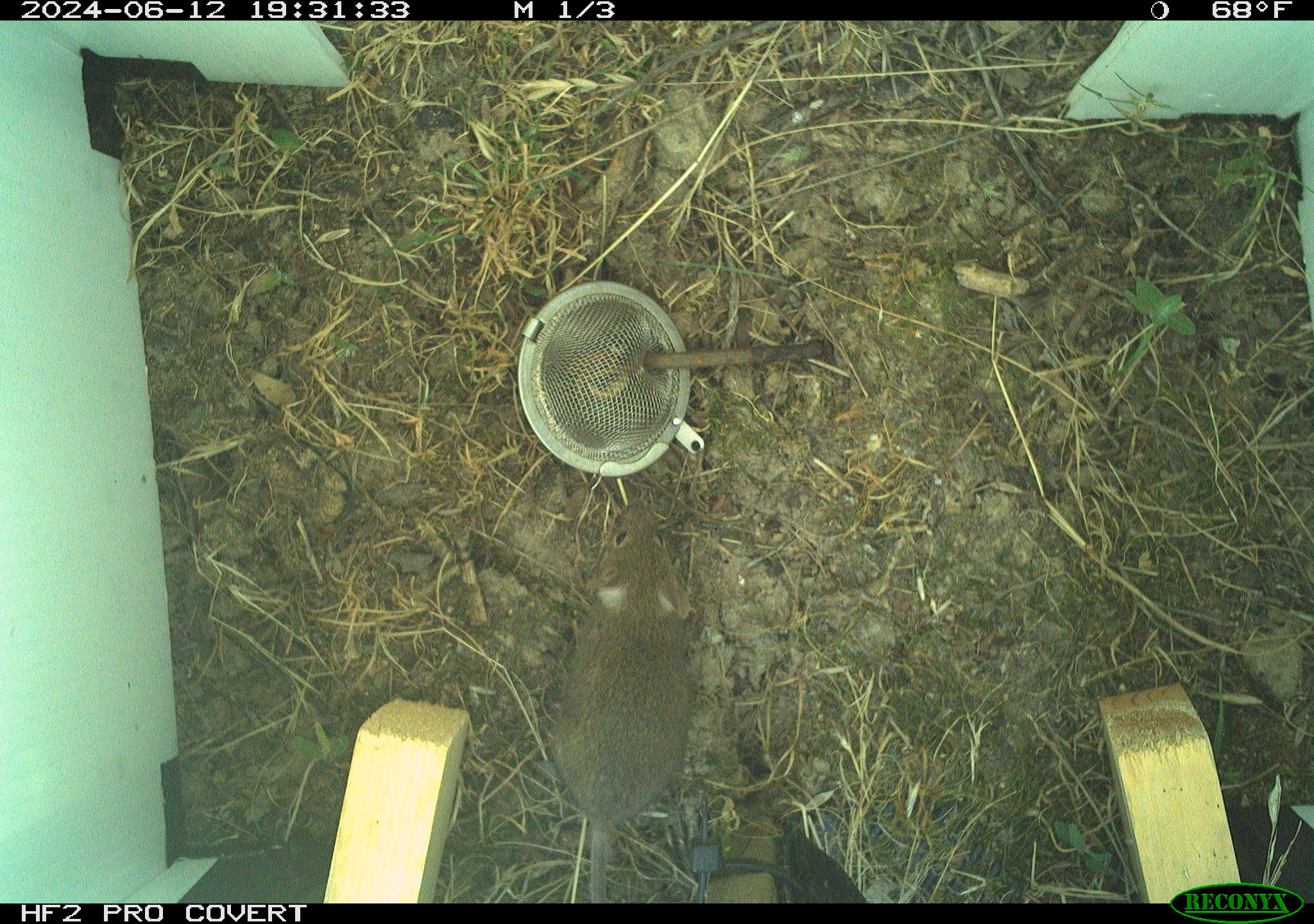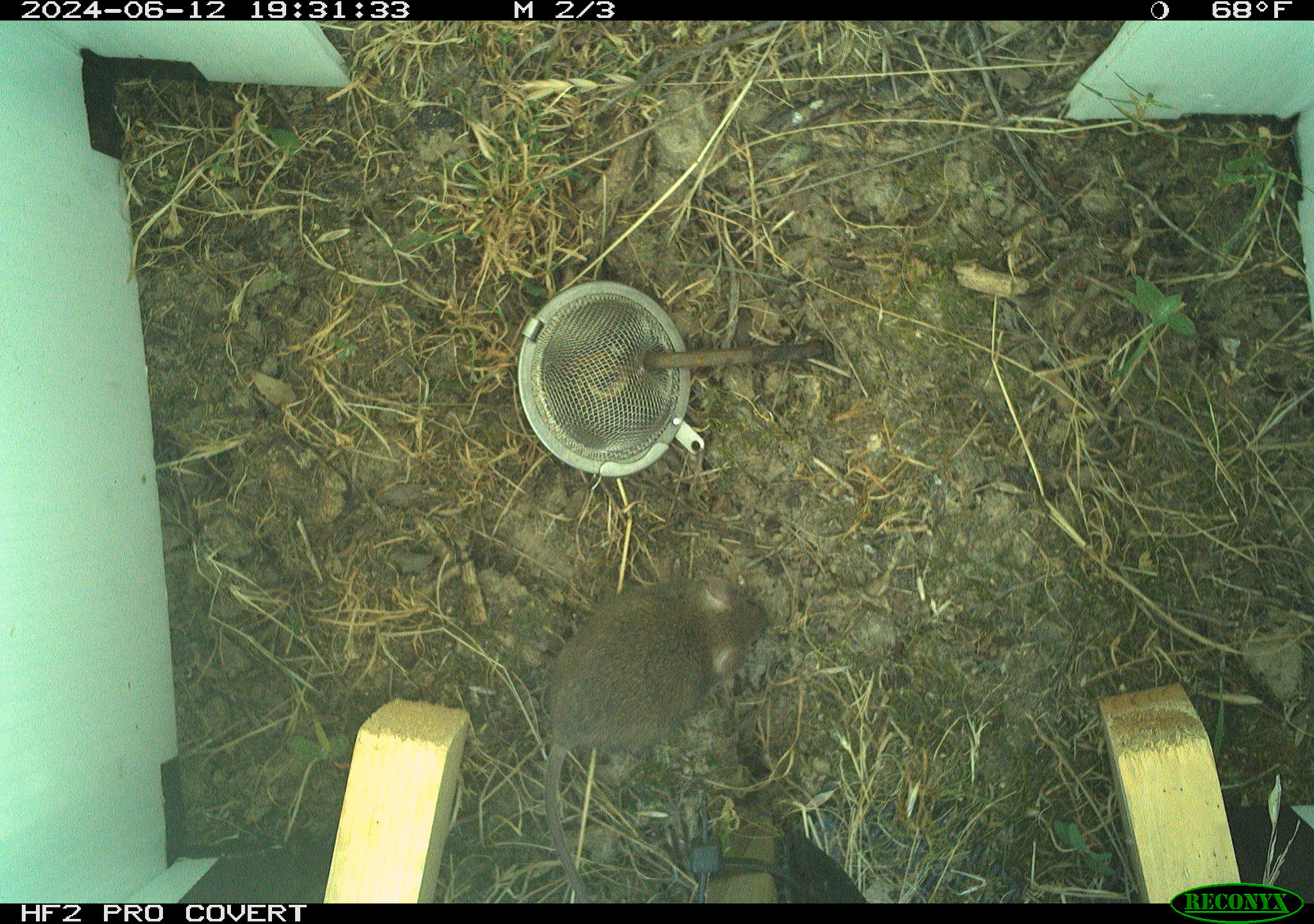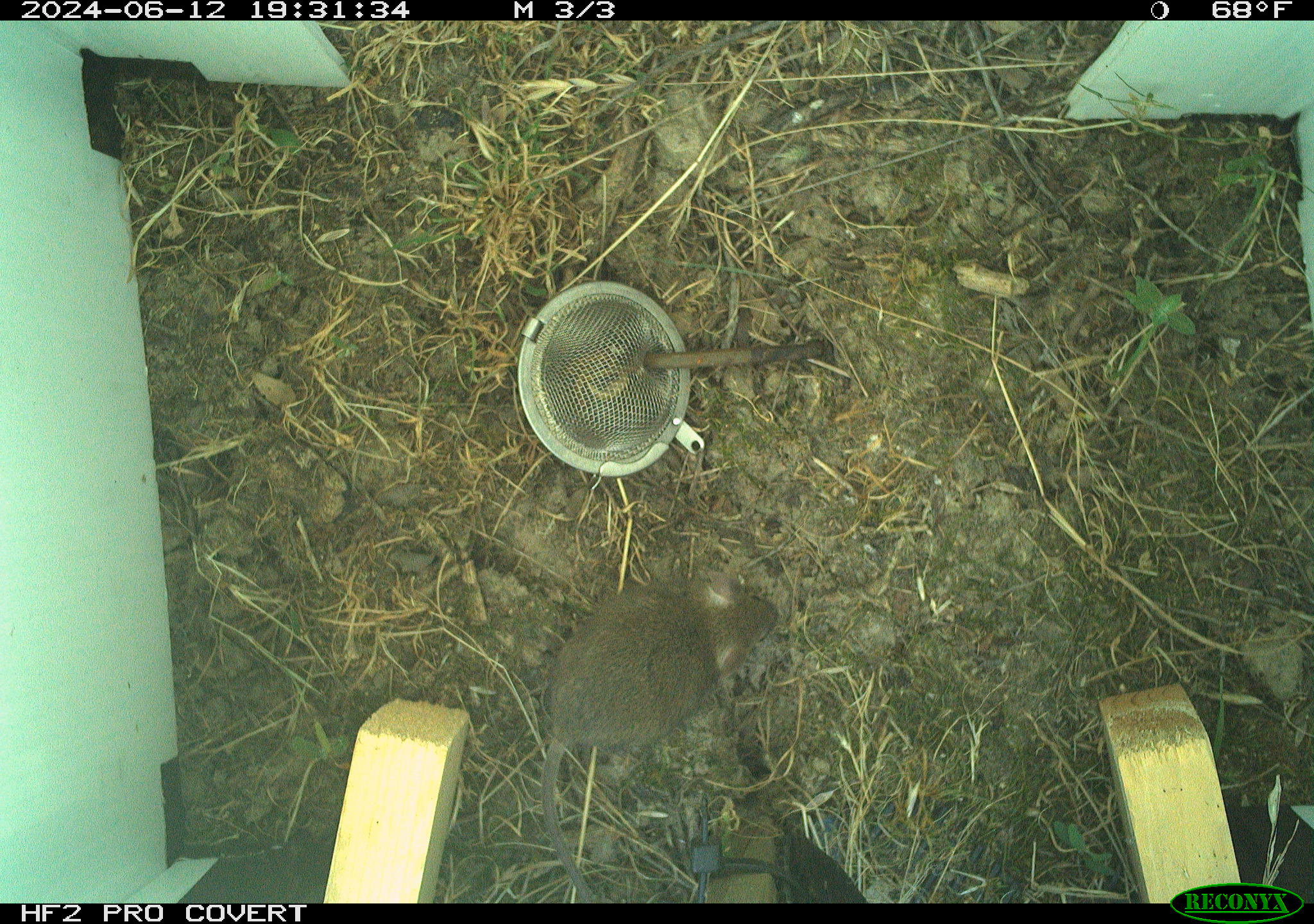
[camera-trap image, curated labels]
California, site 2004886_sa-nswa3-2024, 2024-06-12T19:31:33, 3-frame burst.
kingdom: Animalia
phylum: Chordata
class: Mammalia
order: Rodentia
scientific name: Rodentia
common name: rodent